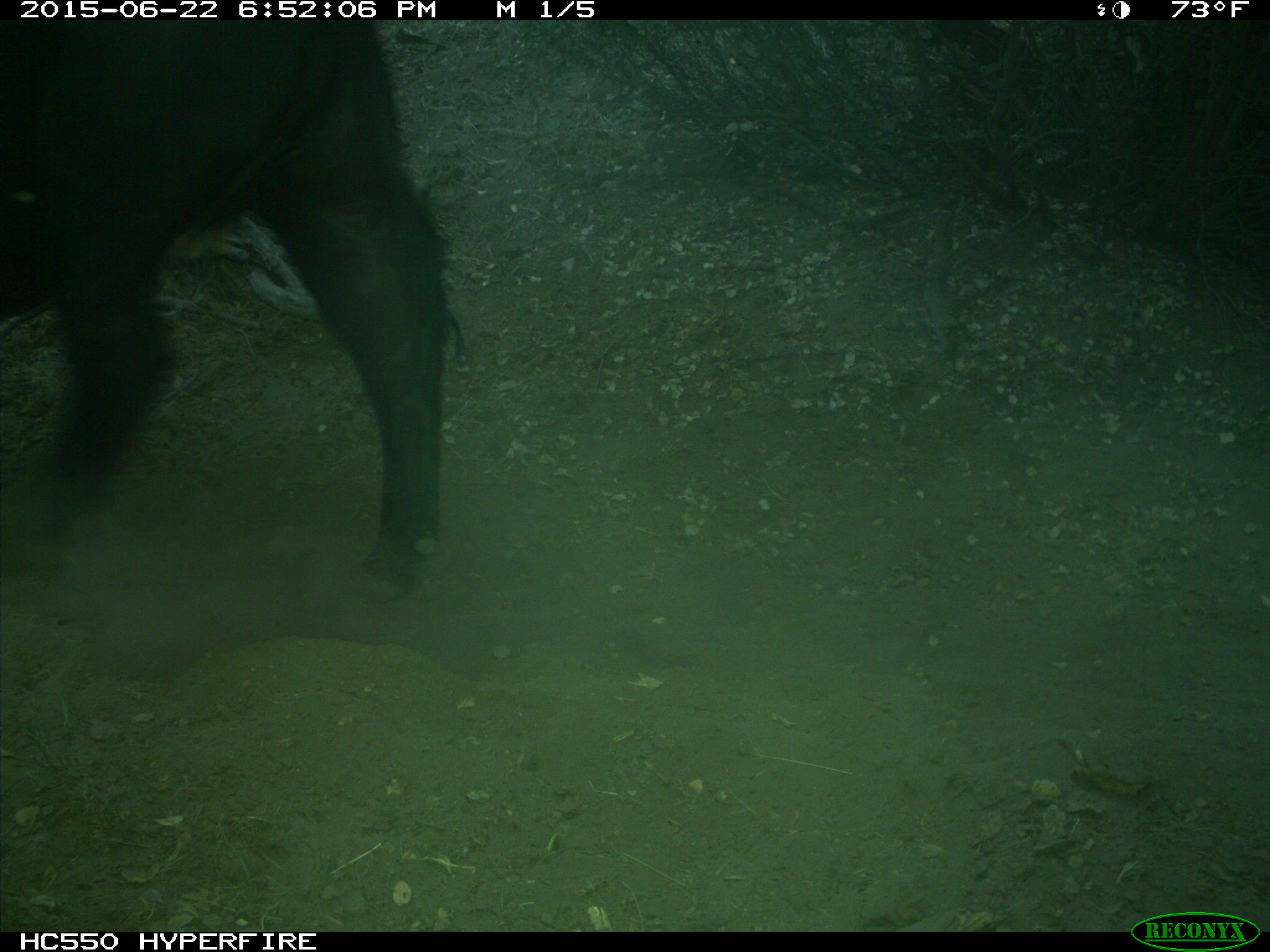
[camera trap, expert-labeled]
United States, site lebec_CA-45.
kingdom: Animalia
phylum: Chordata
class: Mammalia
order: Artiodactyla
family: Bovidae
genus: Bos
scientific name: Bos taurus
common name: domestic cow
Bos taurus (domestic cow).